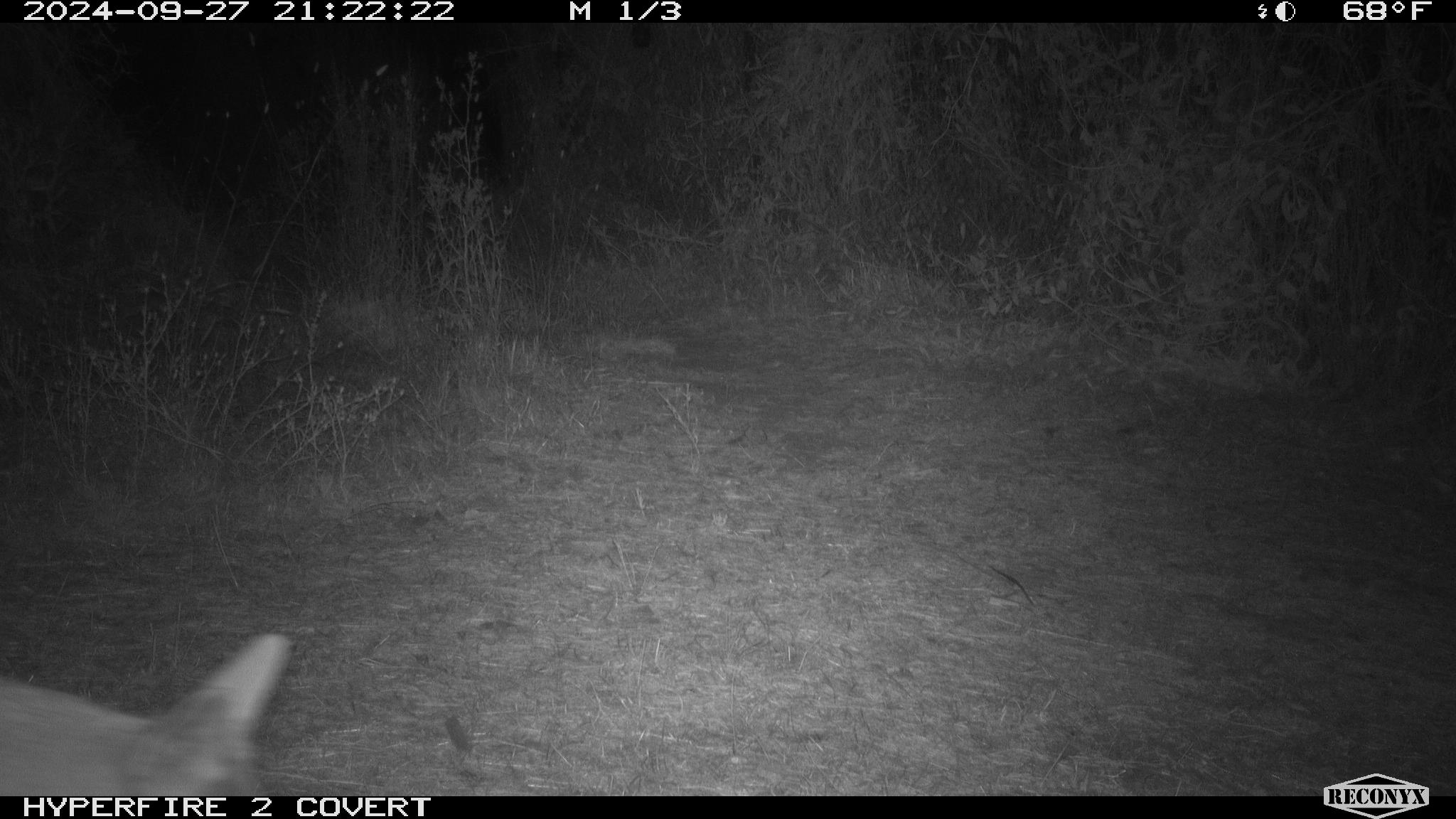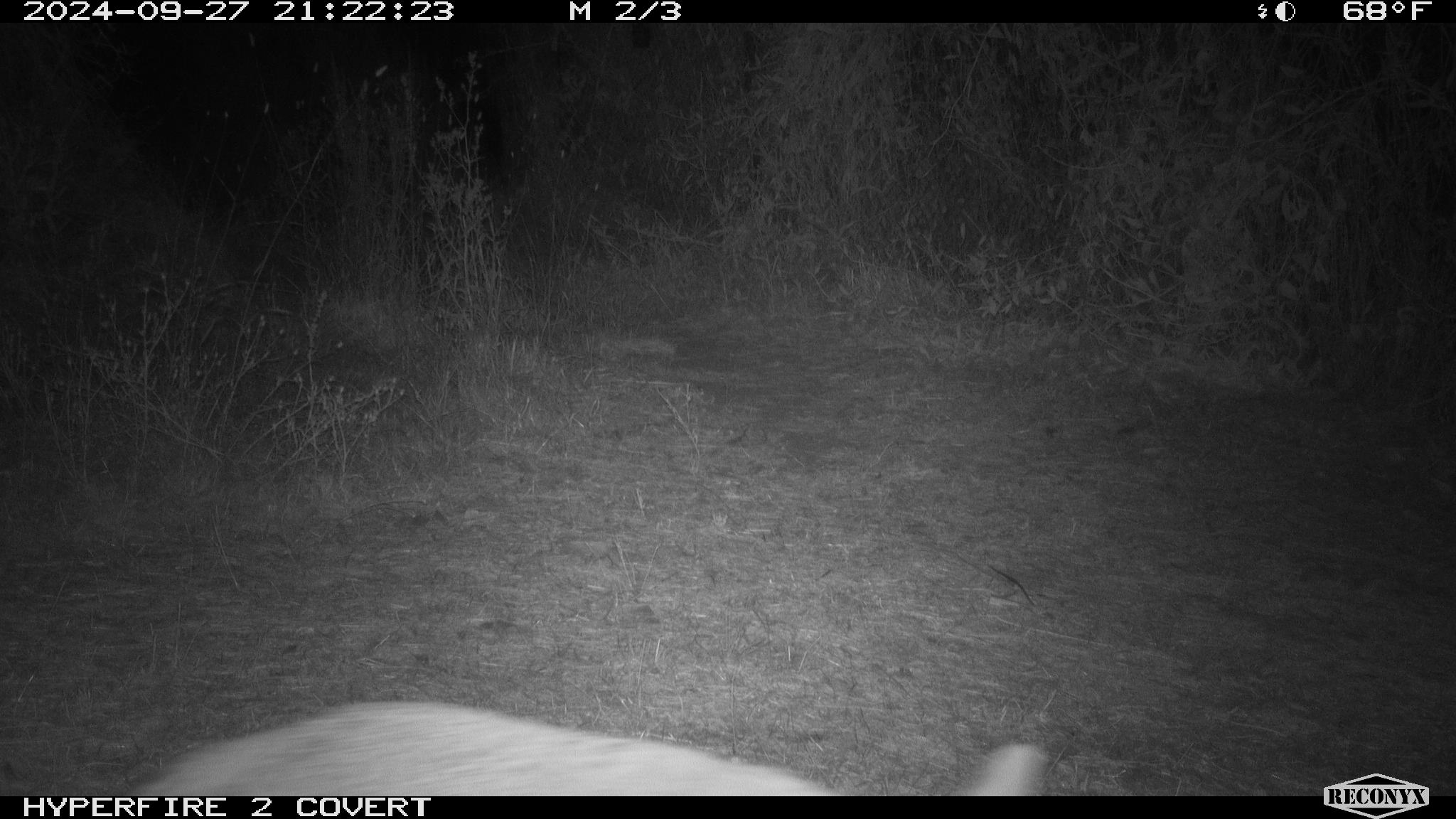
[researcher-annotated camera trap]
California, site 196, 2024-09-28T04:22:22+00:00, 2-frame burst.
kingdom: Animalia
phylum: Chordata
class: Mammalia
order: Carnivora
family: Canidae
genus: Canis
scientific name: Canis latrans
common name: coyote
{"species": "coyote (Canis latrans)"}